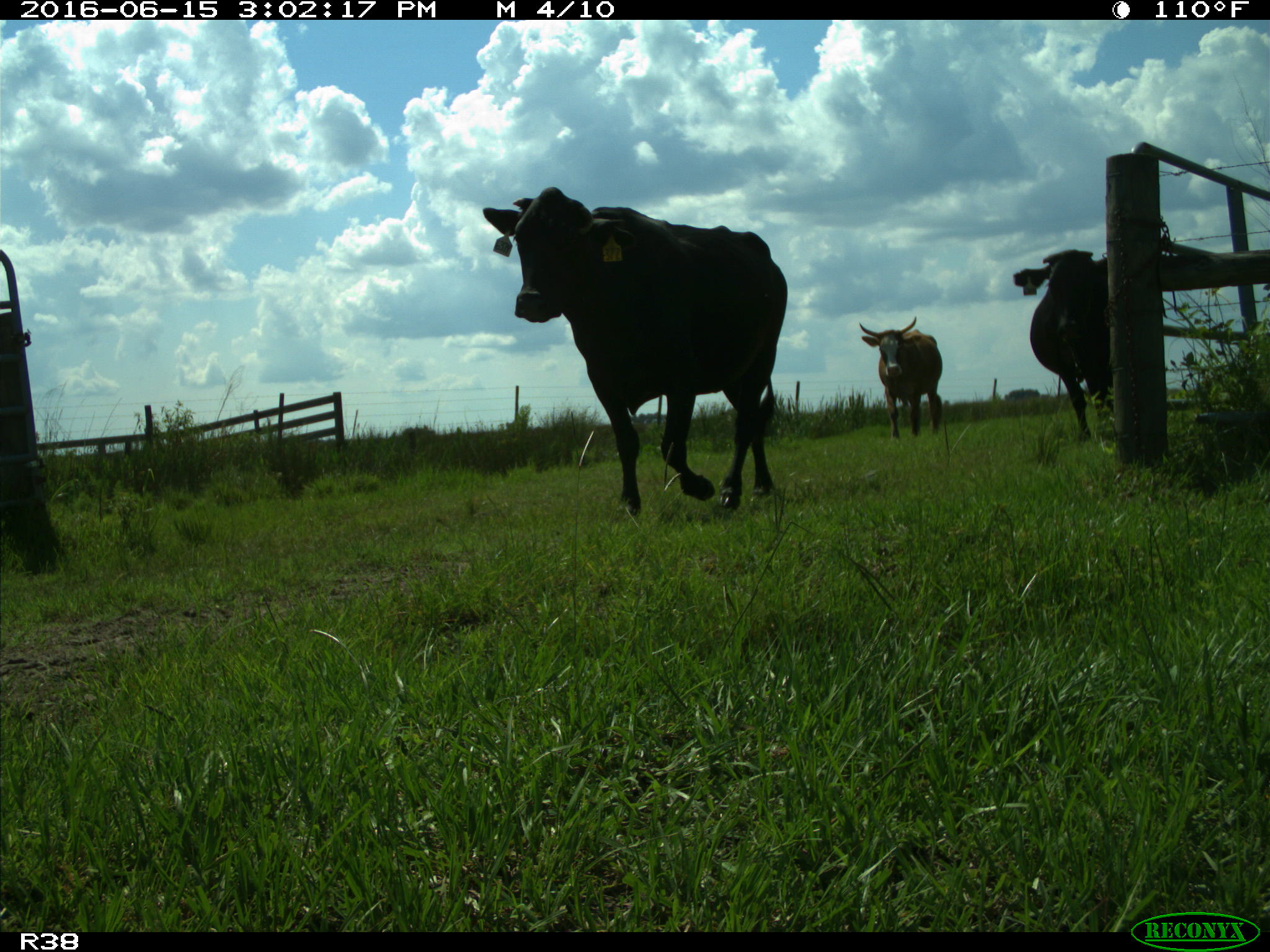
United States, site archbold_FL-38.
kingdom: Animalia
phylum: Chordata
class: Mammalia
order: Artiodactyla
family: Bovidae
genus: Bos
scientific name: Bos taurus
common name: domestic cow